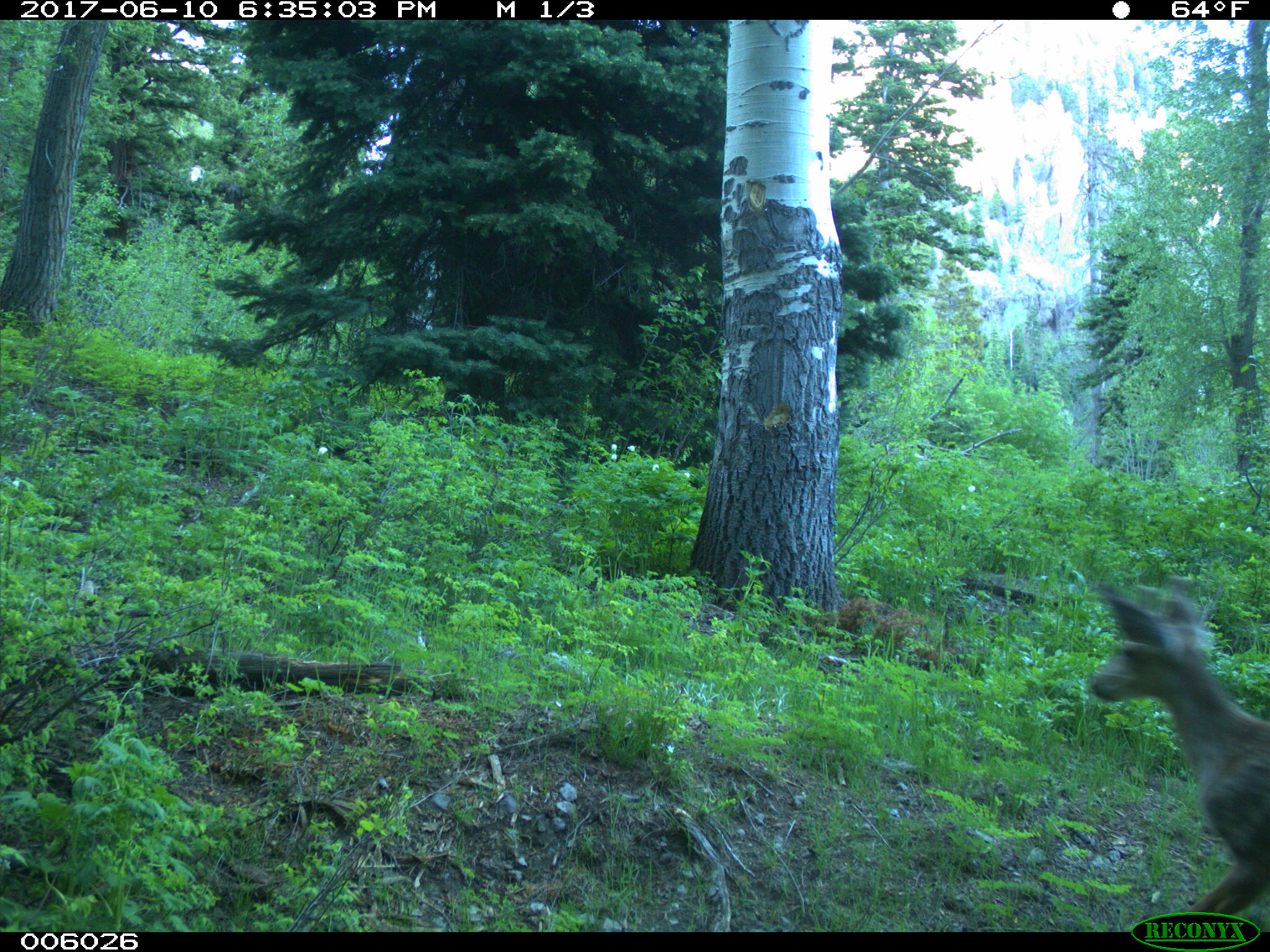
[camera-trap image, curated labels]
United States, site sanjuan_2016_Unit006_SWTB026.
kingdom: Animalia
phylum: Chordata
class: Mammalia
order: Artiodactyla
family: Cervidae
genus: Odocoileus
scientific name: Odocoileus hemionus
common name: mule deer